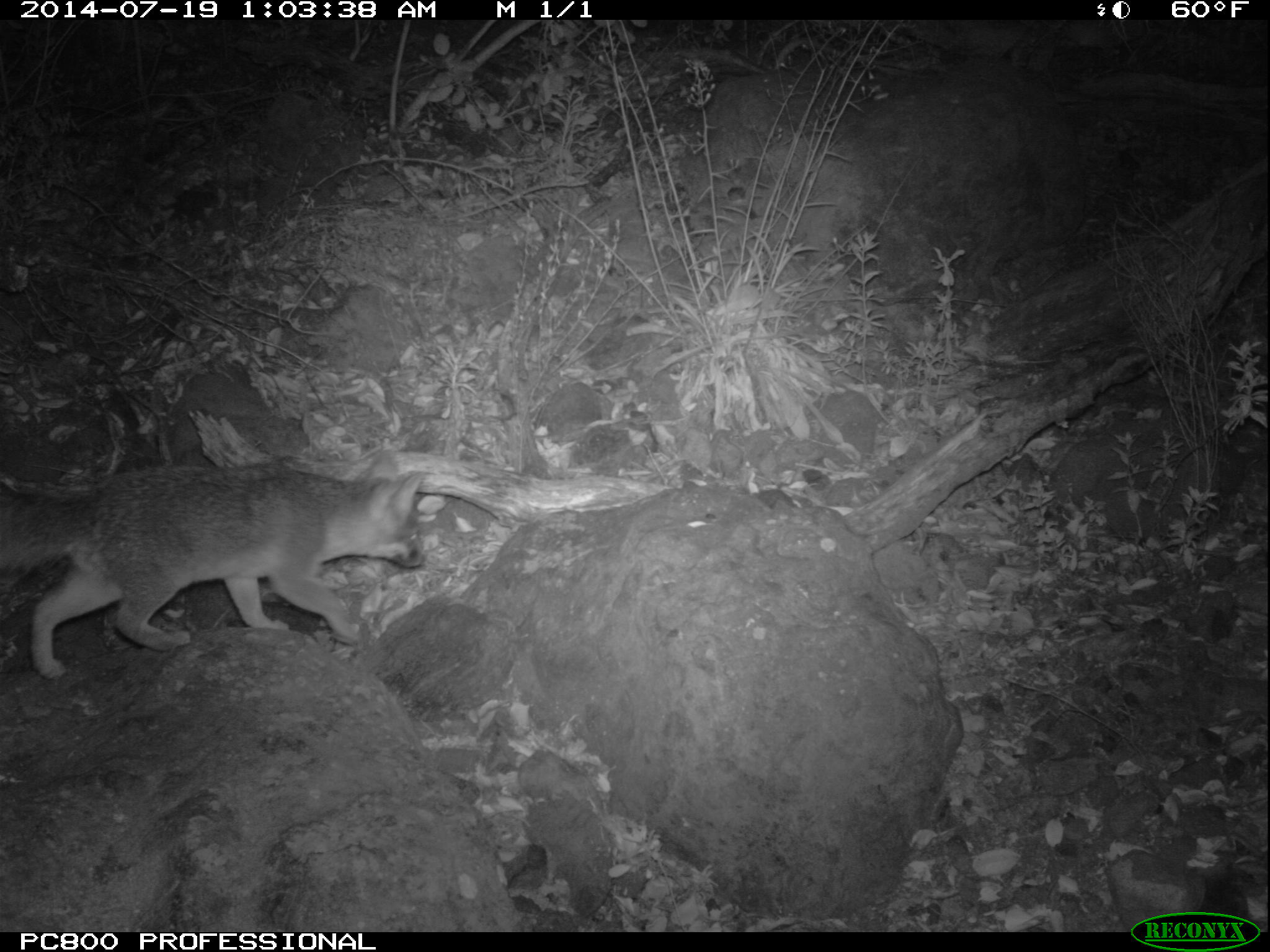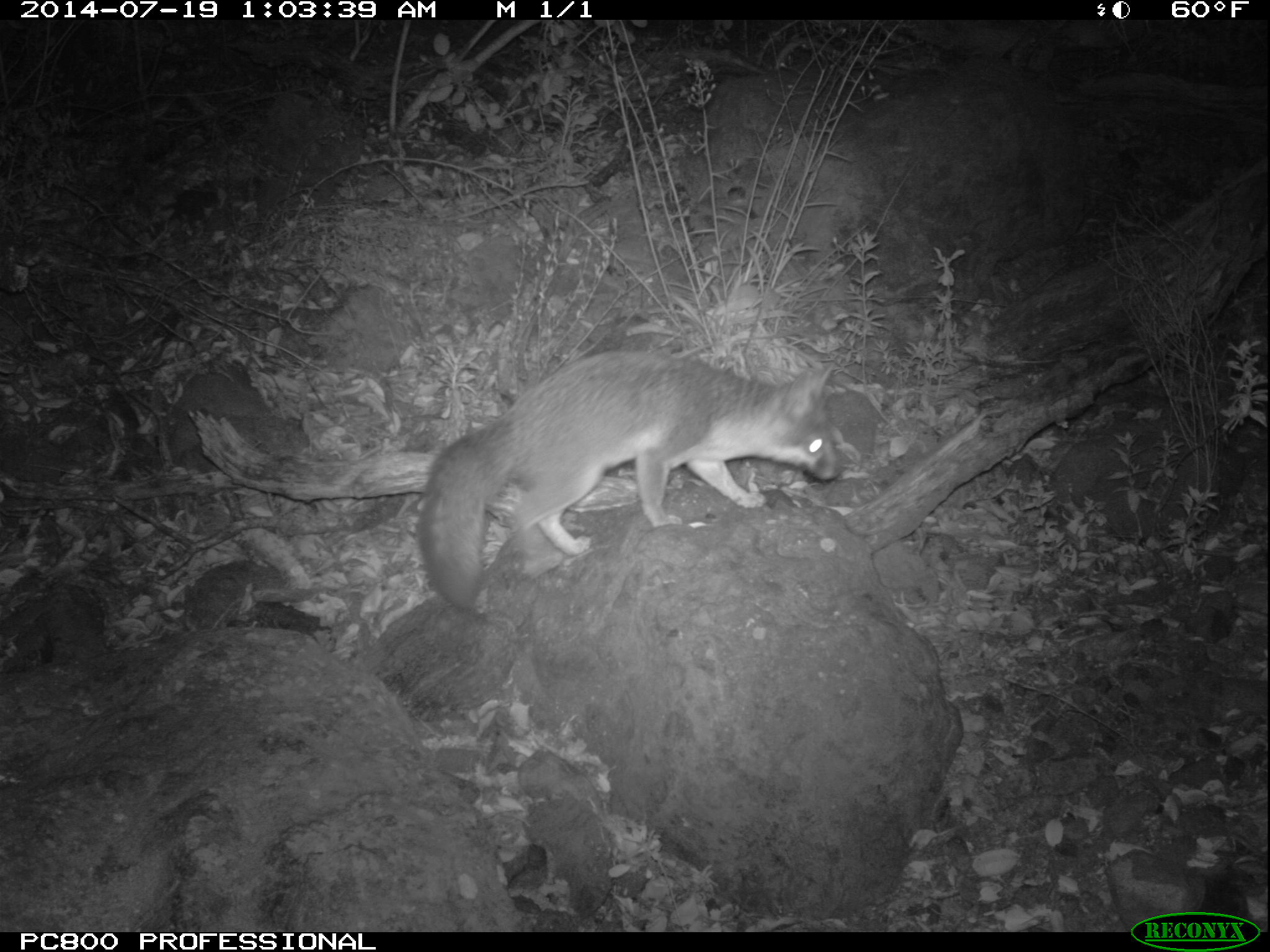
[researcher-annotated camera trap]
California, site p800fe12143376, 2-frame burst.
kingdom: Animalia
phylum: Chordata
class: Mammalia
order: Carnivora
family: Canidae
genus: Urocyon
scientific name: Urocyon littoralis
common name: island fox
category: fox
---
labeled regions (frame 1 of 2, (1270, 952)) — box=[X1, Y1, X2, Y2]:
fox: box=[2, 449, 424, 678]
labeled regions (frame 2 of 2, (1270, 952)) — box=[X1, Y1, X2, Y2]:
fox: box=[417, 349, 841, 610]